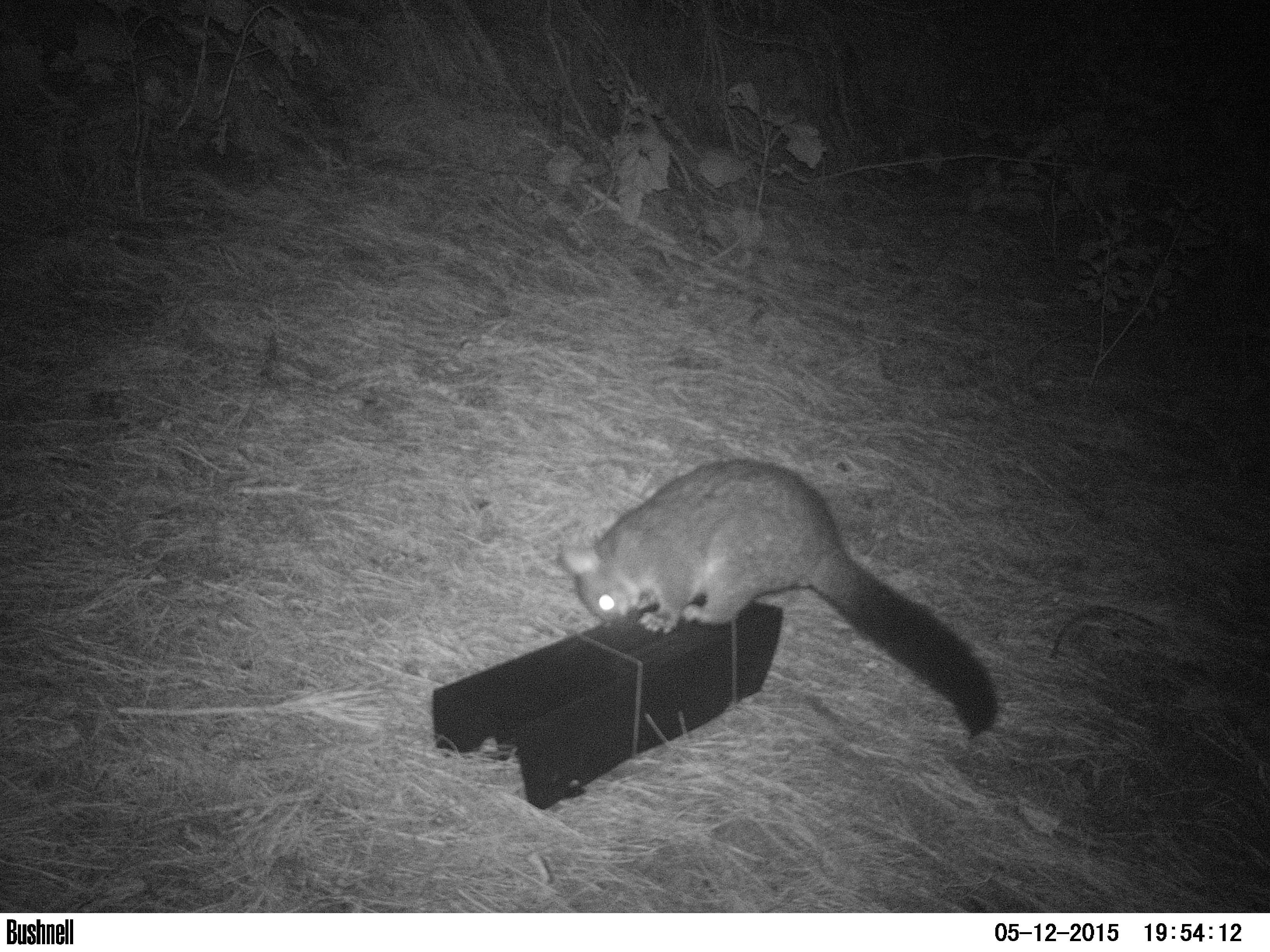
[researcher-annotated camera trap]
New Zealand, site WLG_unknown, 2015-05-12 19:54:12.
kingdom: Animalia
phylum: Chordata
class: Mammalia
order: Diprotodontia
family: Phalangeridae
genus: Trichosurus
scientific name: Trichosurus vulpecula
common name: common brushtail possum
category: possum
Possum (common brushtail possum) (Trichosurus vulpecula).